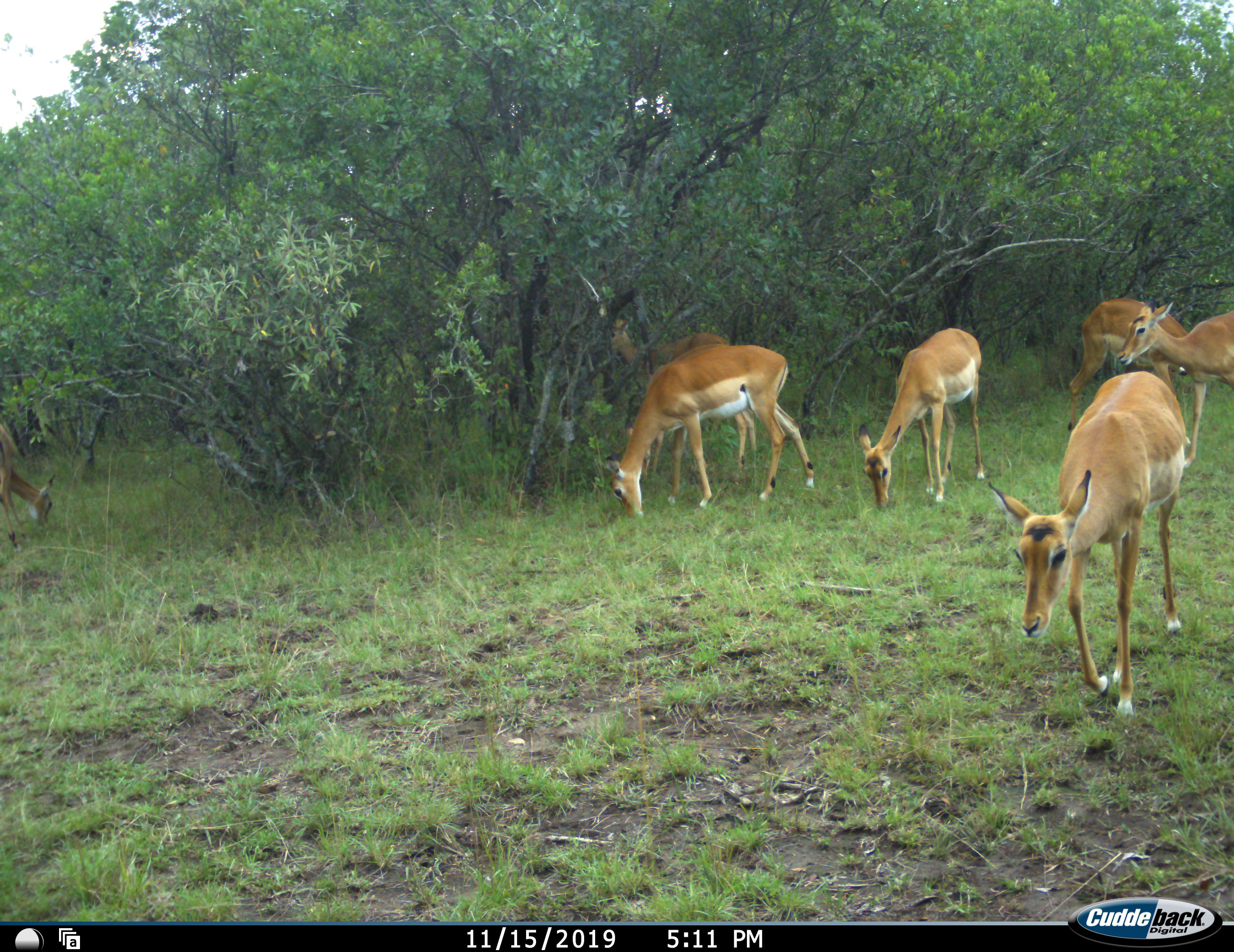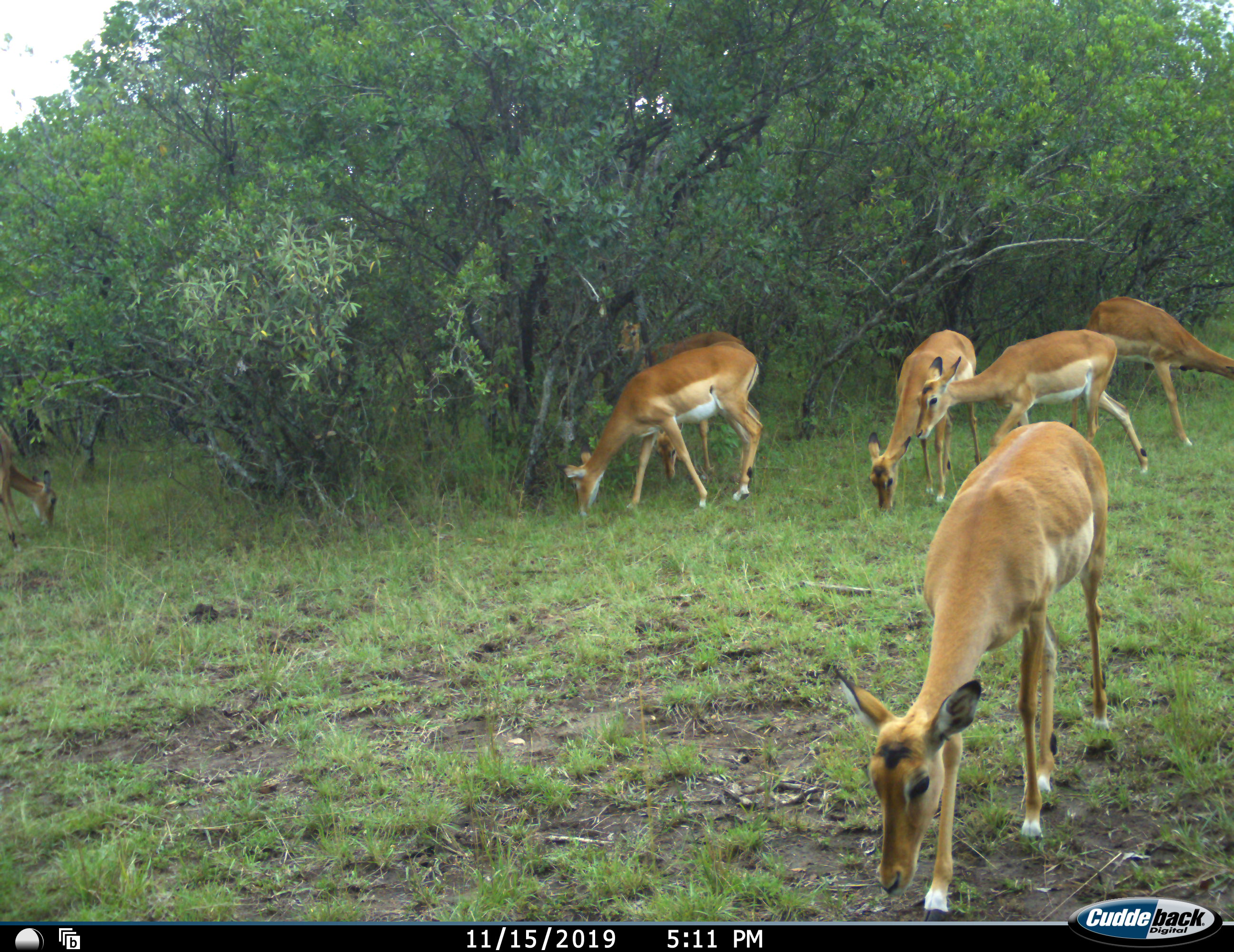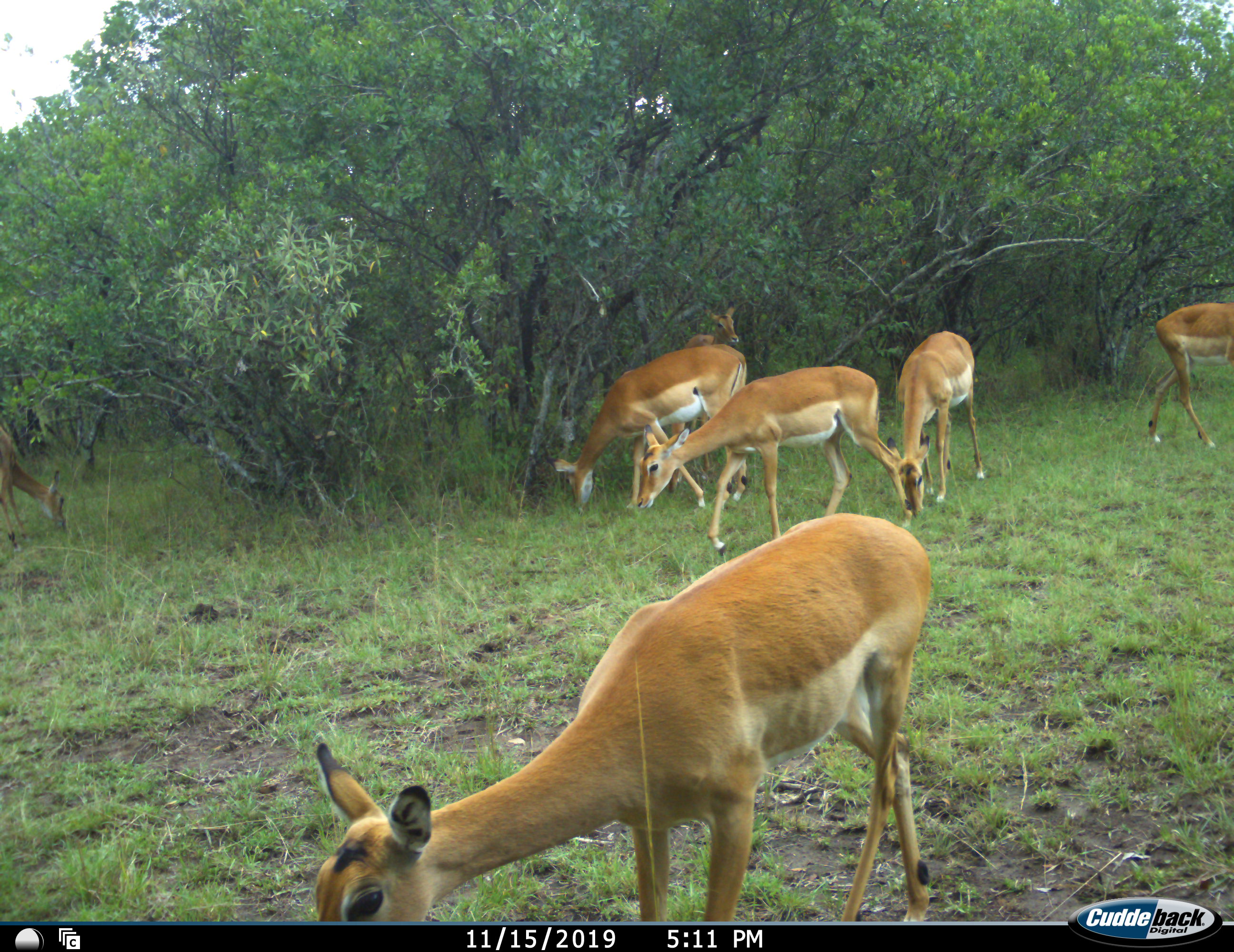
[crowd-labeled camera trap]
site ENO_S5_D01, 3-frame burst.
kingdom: Animalia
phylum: Chordata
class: Mammalia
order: Artiodactyla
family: Bovidae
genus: Aepyceros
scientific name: Aepyceros melampus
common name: impala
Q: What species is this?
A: Impala (Aepyceros melampus).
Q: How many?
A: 6.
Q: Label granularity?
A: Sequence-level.